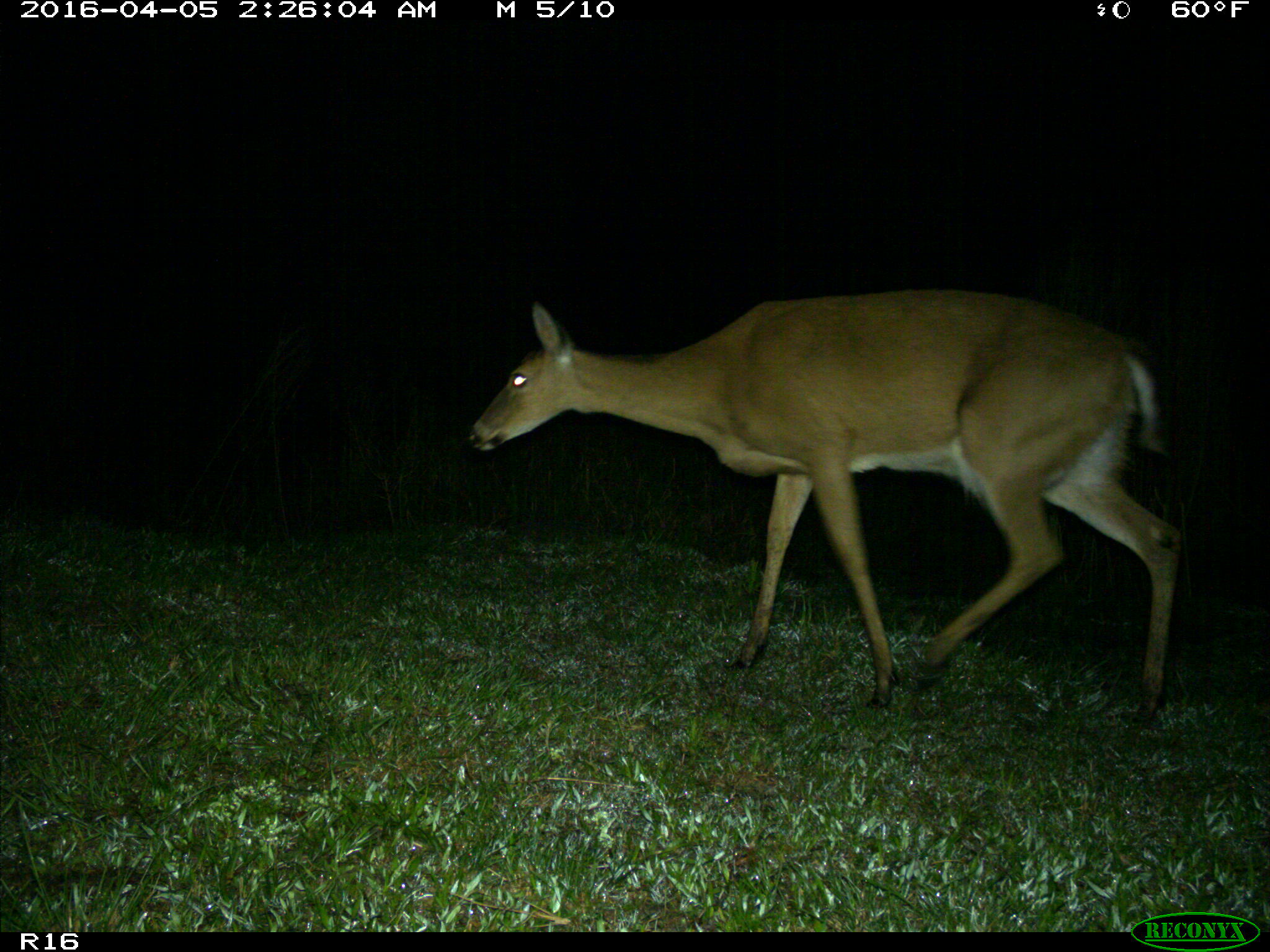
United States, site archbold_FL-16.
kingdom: Animalia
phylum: Chordata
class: Mammalia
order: Artiodactyla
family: Cervidae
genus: Odocoileus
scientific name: Odocoileus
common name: deer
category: unidentified deer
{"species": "unidentified deer (deer) (Odocoileus)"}